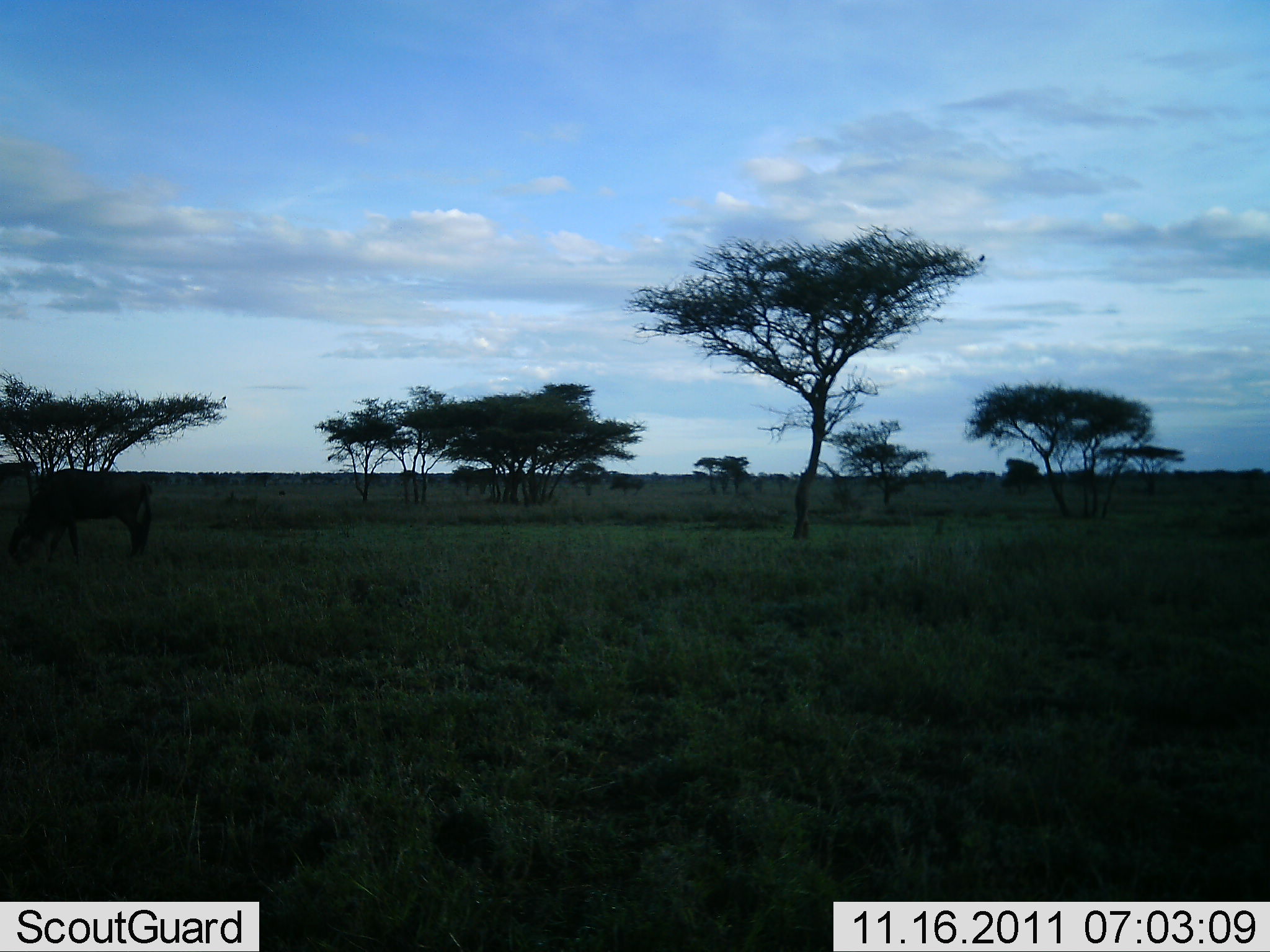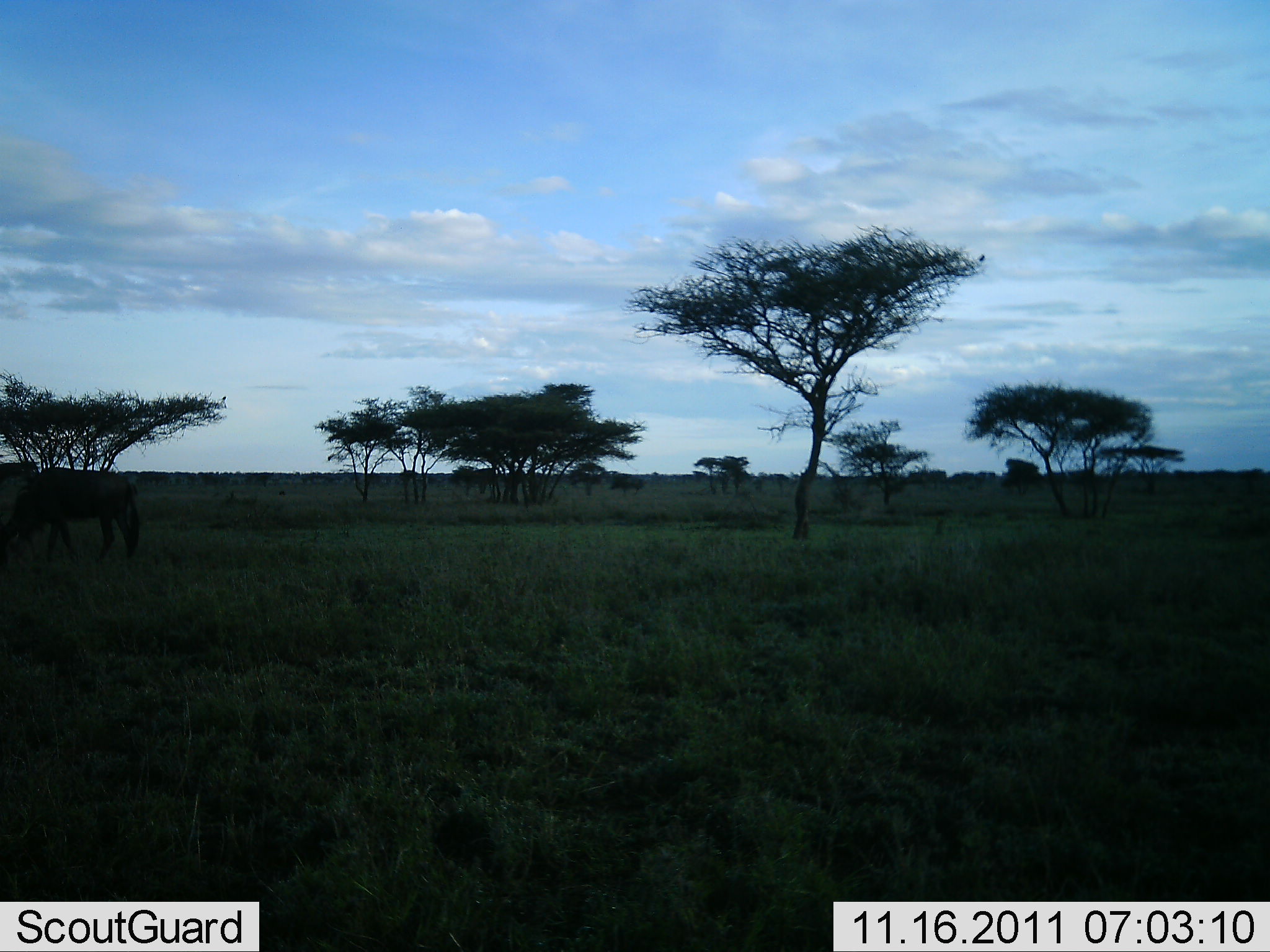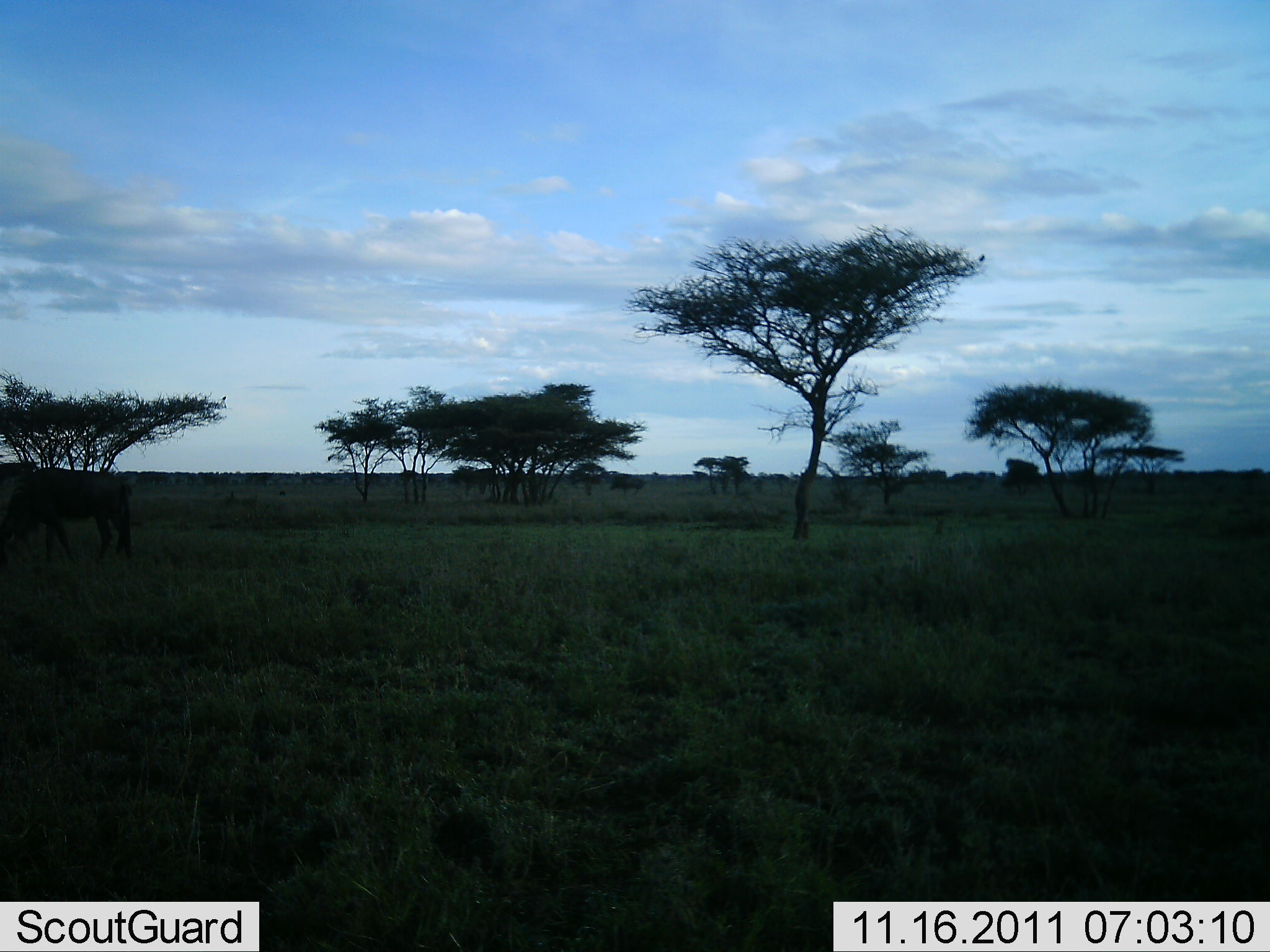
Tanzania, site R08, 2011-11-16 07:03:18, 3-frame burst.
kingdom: Animalia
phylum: Chordata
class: Mammalia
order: Artiodactyla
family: Bovidae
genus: Connochaetes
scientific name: Connochaetes taurinus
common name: blue wildebeest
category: wildebeest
Wildebeest (blue wildebeest) (Connochaetes taurinus), count 1. Behavior (volunteer vote fractions): standing 0%, resting 0%, moving 9%, interacting 0%. Young present (vote fraction): 0%. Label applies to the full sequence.